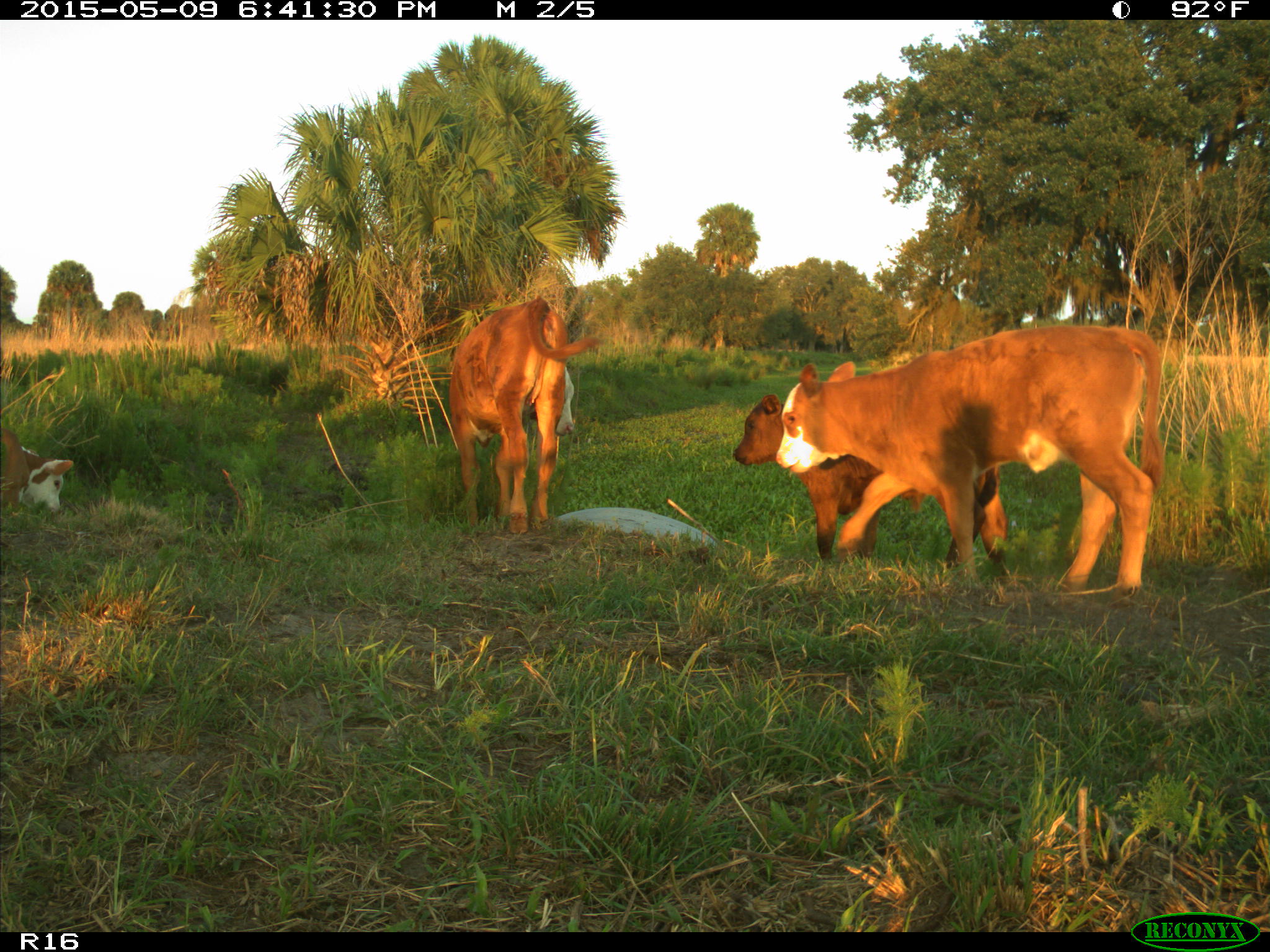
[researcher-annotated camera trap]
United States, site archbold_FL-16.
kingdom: Animalia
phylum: Chordata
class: Mammalia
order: Artiodactyla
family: Bovidae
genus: Bos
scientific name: Bos taurus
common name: domestic cow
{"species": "Bos taurus (domestic cow)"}